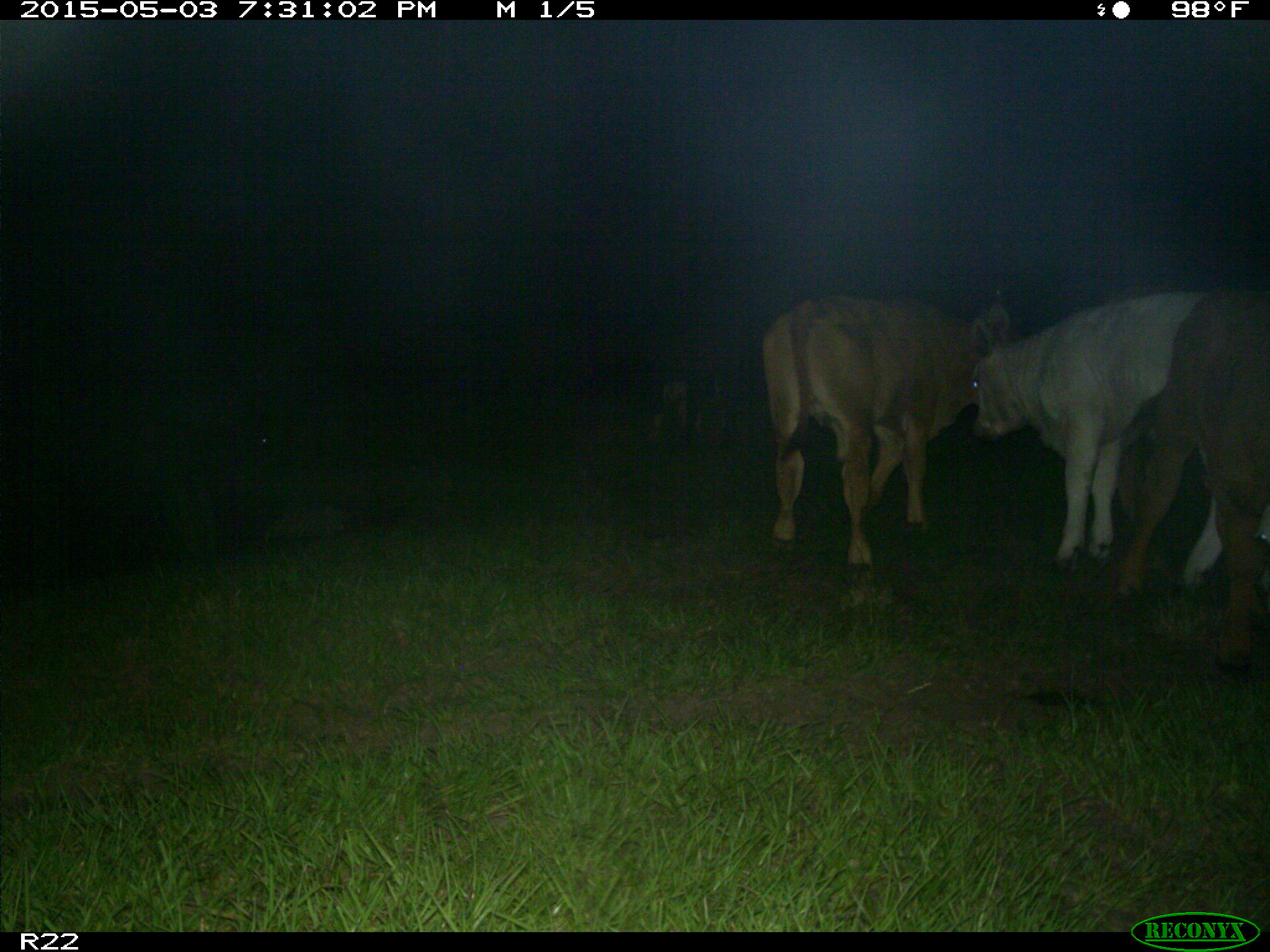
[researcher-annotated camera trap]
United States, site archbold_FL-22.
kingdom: Animalia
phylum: Chordata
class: Mammalia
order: Artiodactyla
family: Bovidae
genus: Bos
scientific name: Bos taurus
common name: domestic cow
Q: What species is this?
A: Bos taurus (domestic cow).